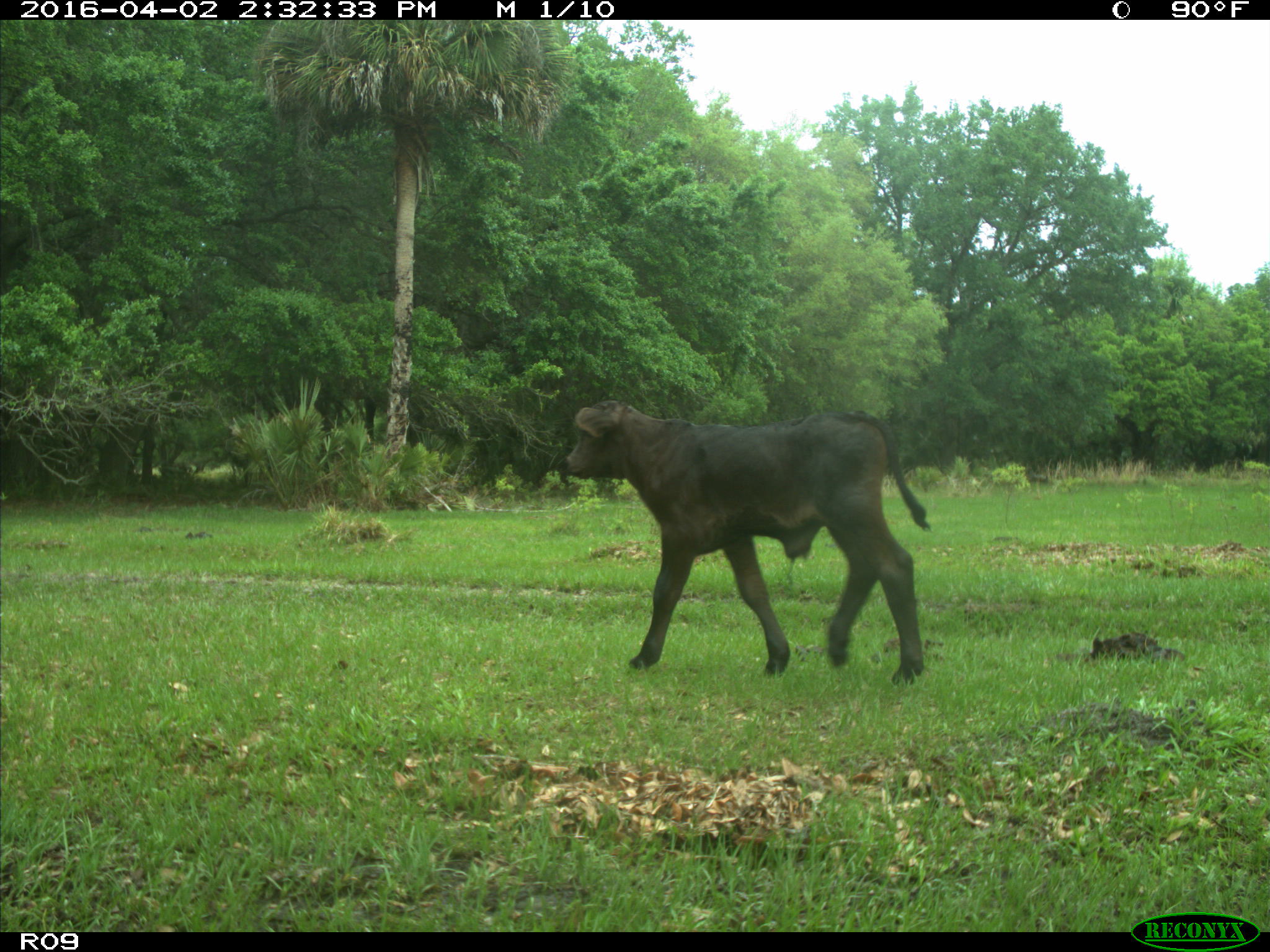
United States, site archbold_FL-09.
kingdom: Animalia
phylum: Chordata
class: Mammalia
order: Artiodactyla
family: Bovidae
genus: Bos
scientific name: Bos taurus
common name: domestic cow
Bos taurus (domestic cow).